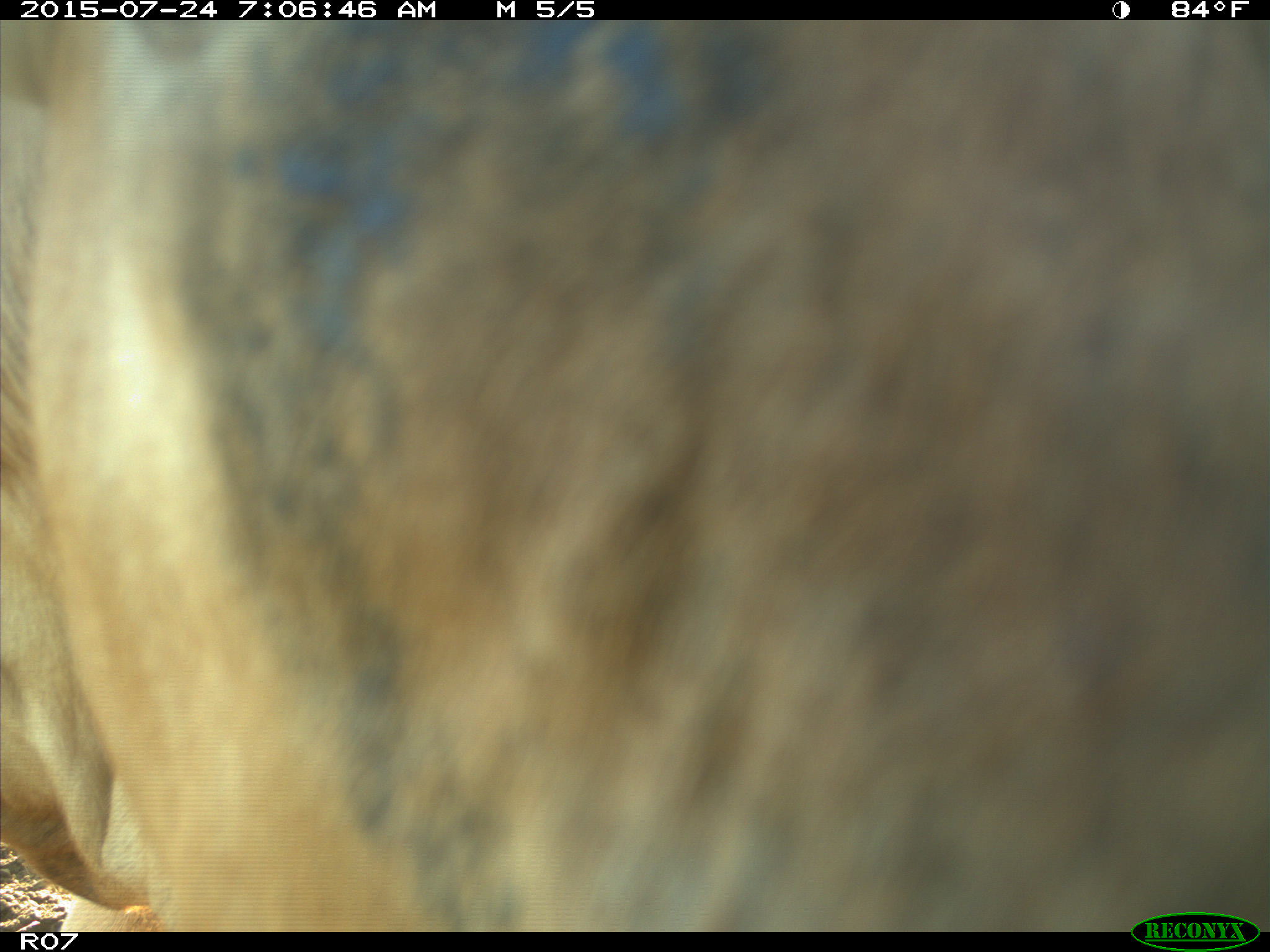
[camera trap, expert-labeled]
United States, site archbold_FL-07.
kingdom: Animalia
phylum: Chordata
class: Mammalia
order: Artiodactyla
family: Bovidae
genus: Bos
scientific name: Bos taurus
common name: domestic cow